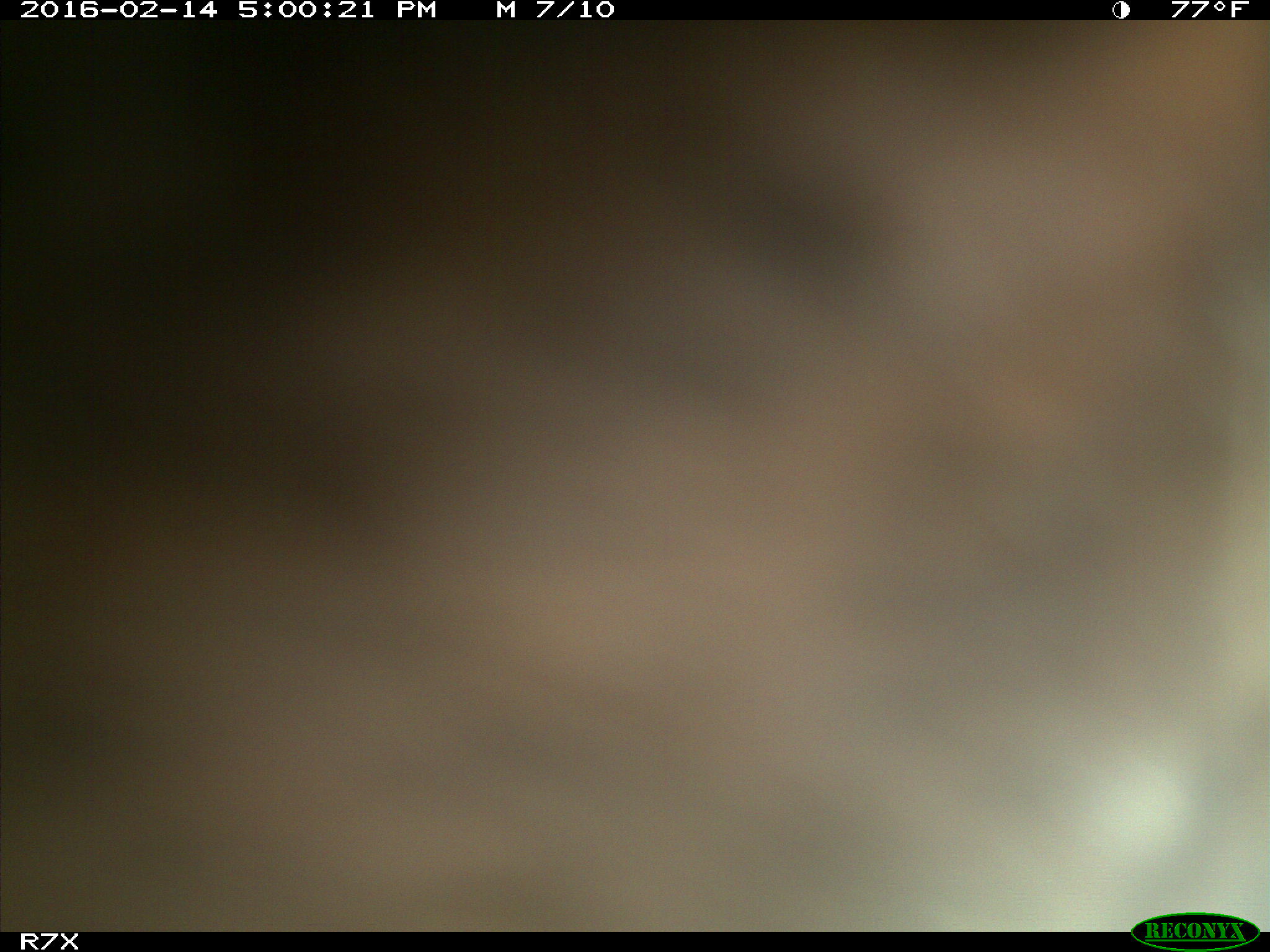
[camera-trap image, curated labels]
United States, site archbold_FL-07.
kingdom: Animalia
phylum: Chordata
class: Mammalia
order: Artiodactyla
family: Bovidae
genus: Bos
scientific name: Bos taurus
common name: domestic cow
Bos taurus (domestic cow).